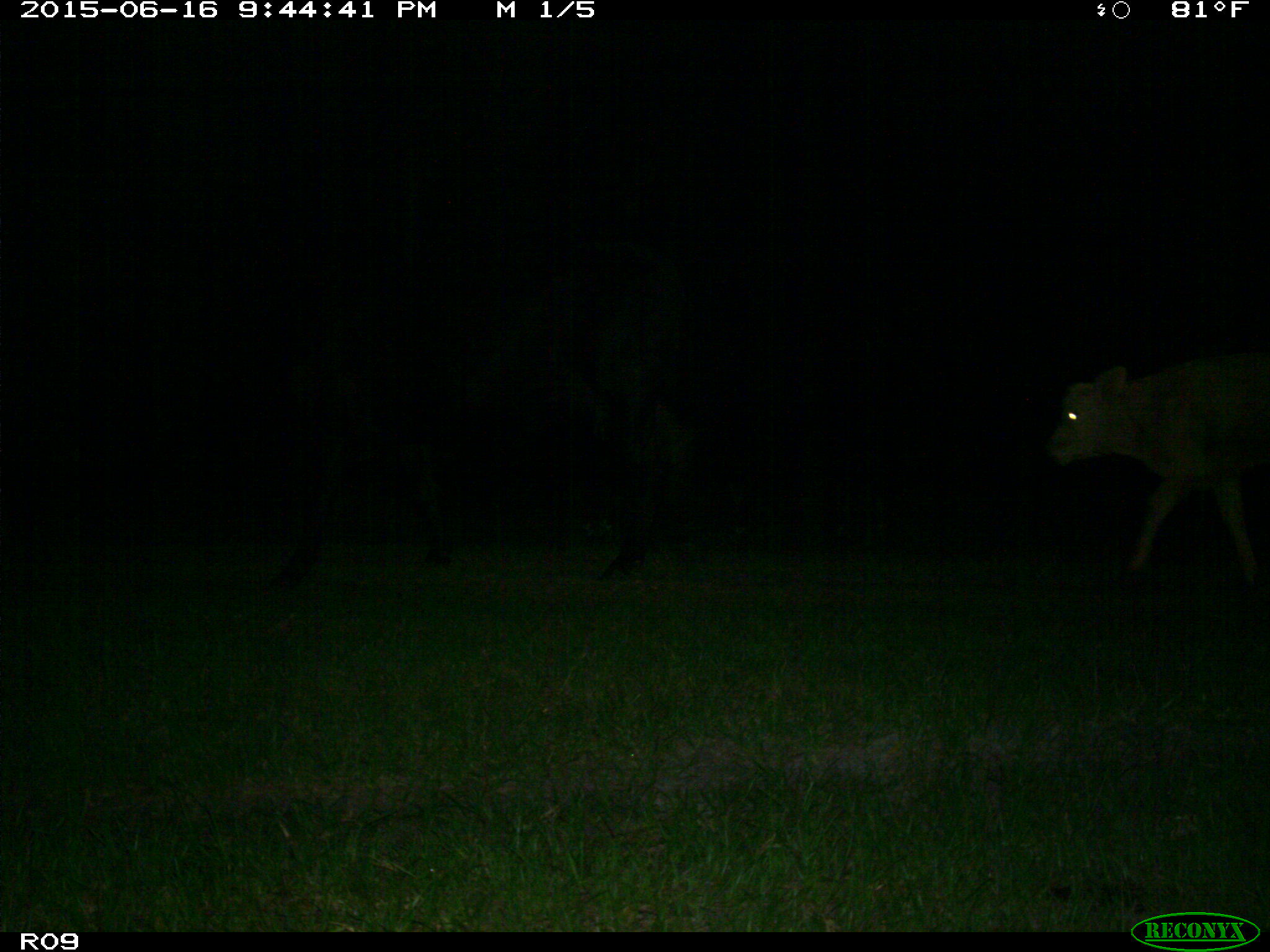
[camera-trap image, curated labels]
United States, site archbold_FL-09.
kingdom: Animalia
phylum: Chordata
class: Mammalia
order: Artiodactyla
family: Bovidae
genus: Bos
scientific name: Bos taurus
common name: domestic cow